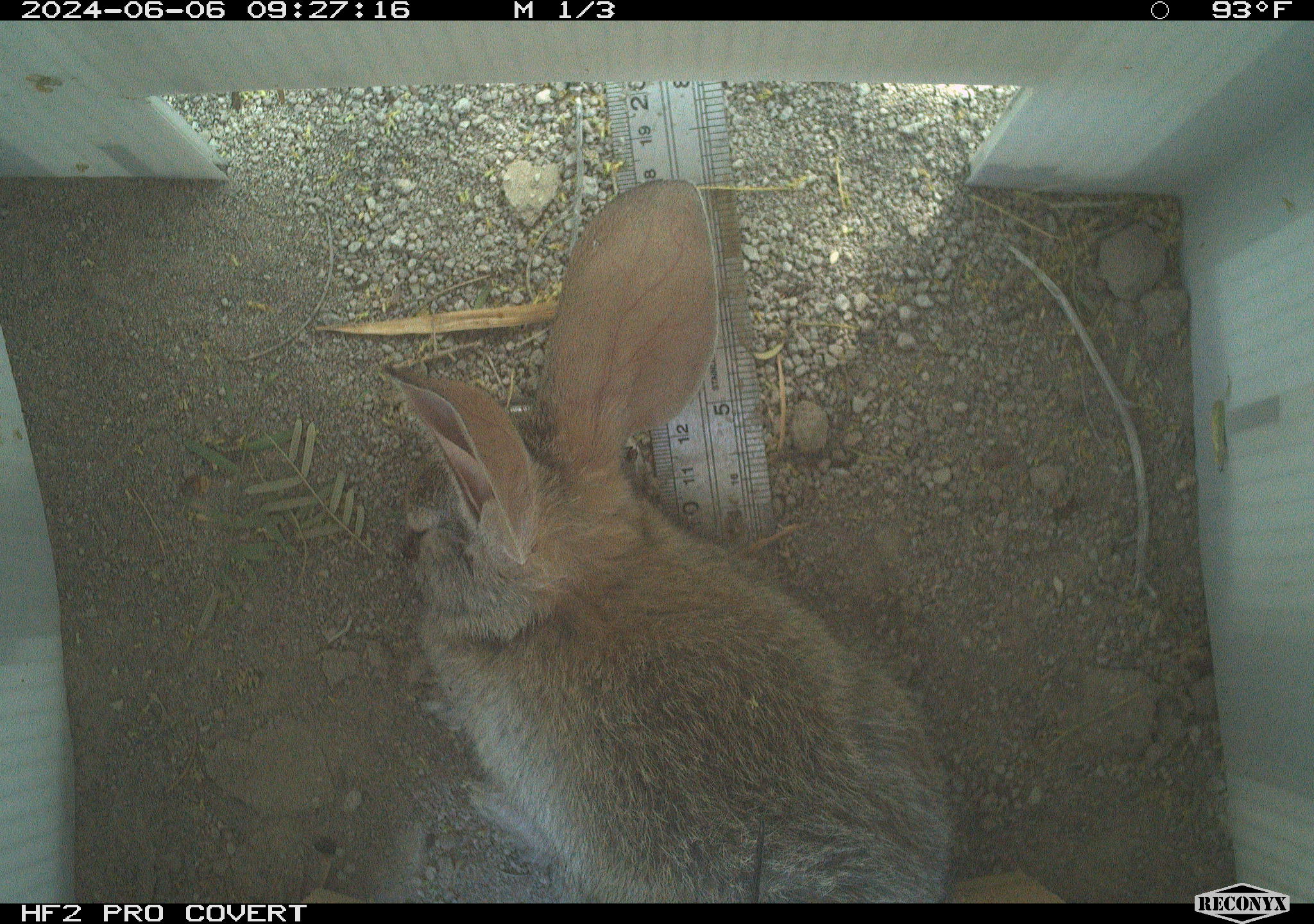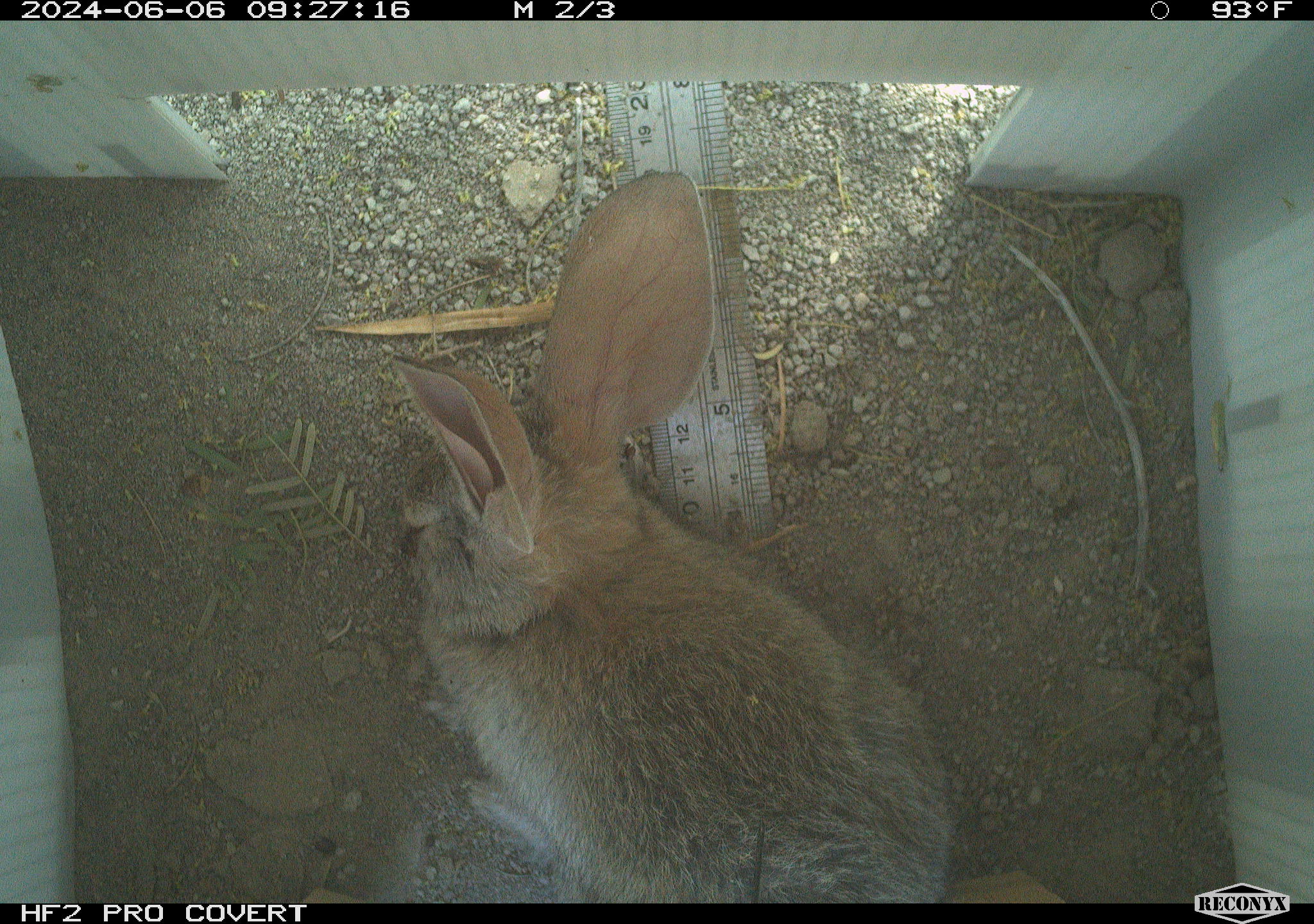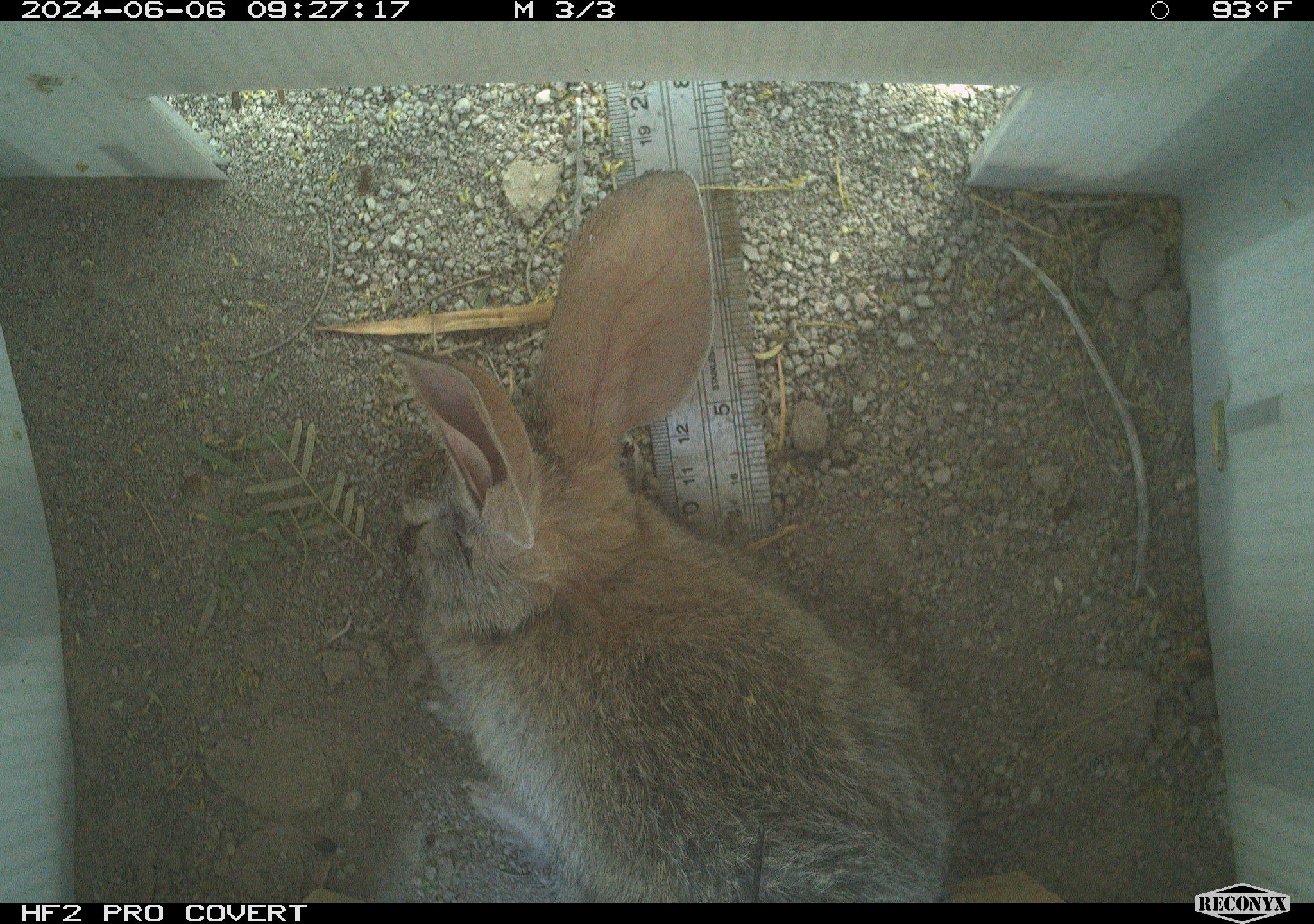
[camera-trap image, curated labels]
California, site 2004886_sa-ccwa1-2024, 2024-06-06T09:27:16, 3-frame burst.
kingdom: Animalia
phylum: Chordata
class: Mammalia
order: Lagomorpha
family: Leporidae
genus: Sylvilagus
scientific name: Sylvilagus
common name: cottontail rabbits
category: sylvilagus species